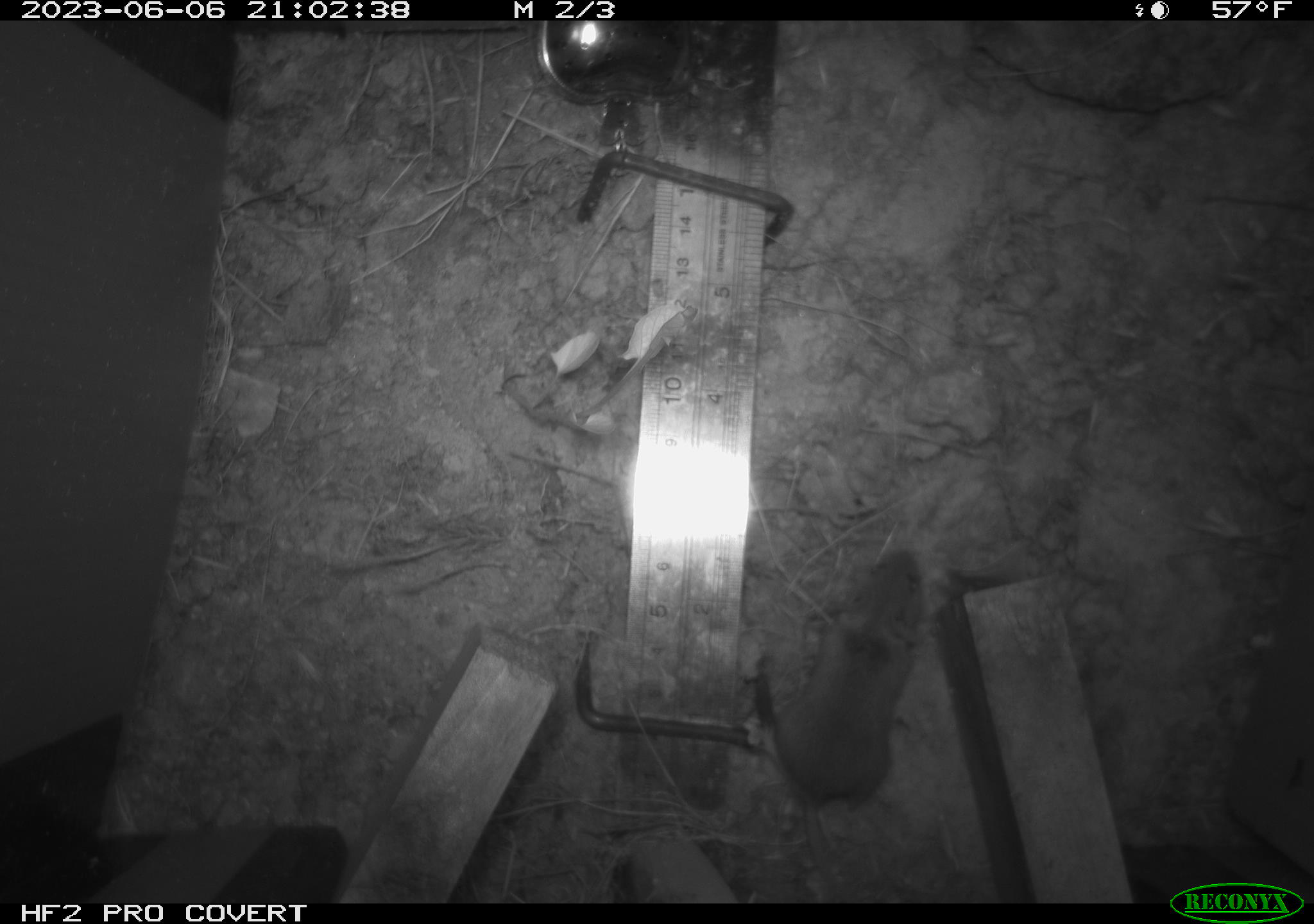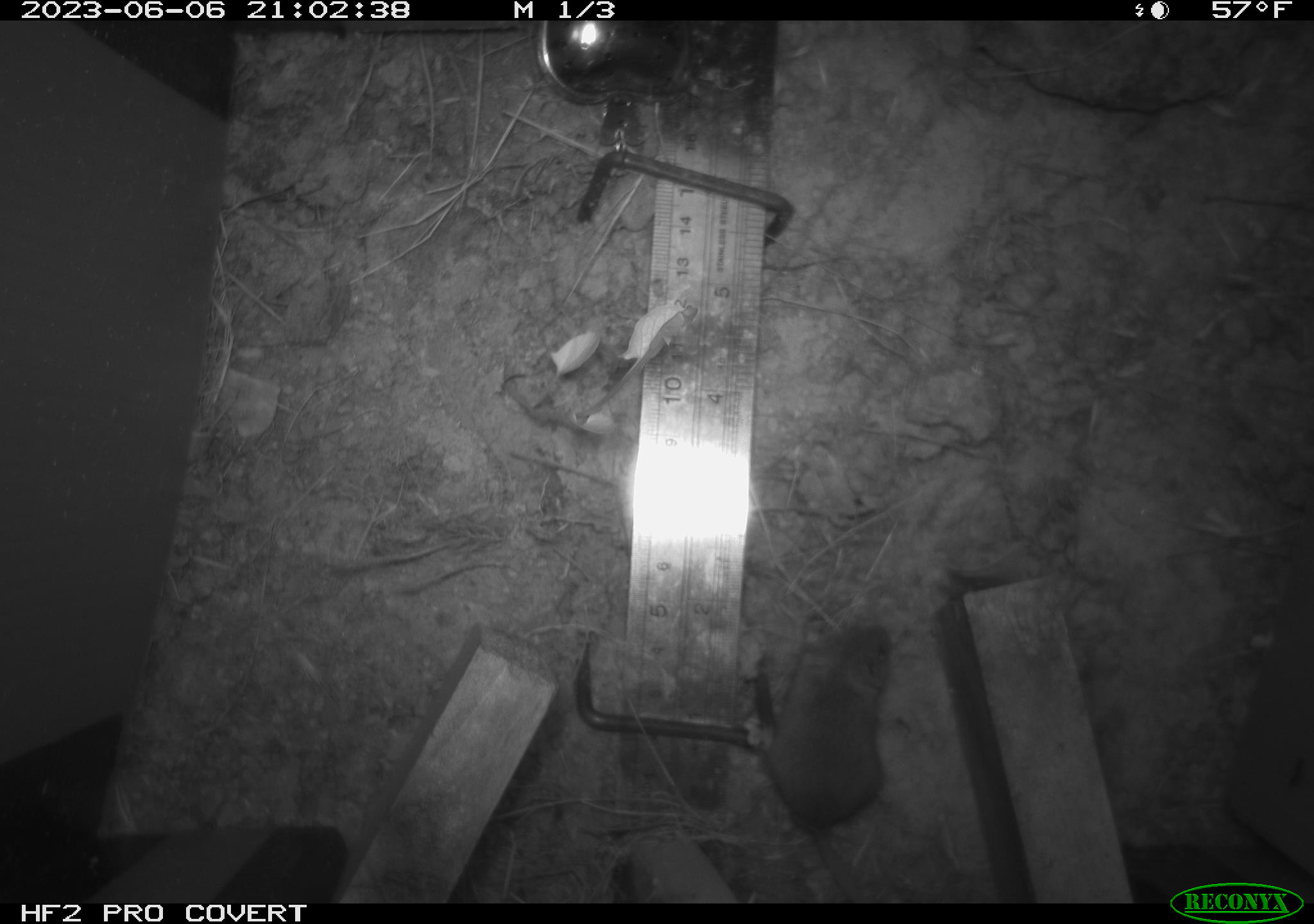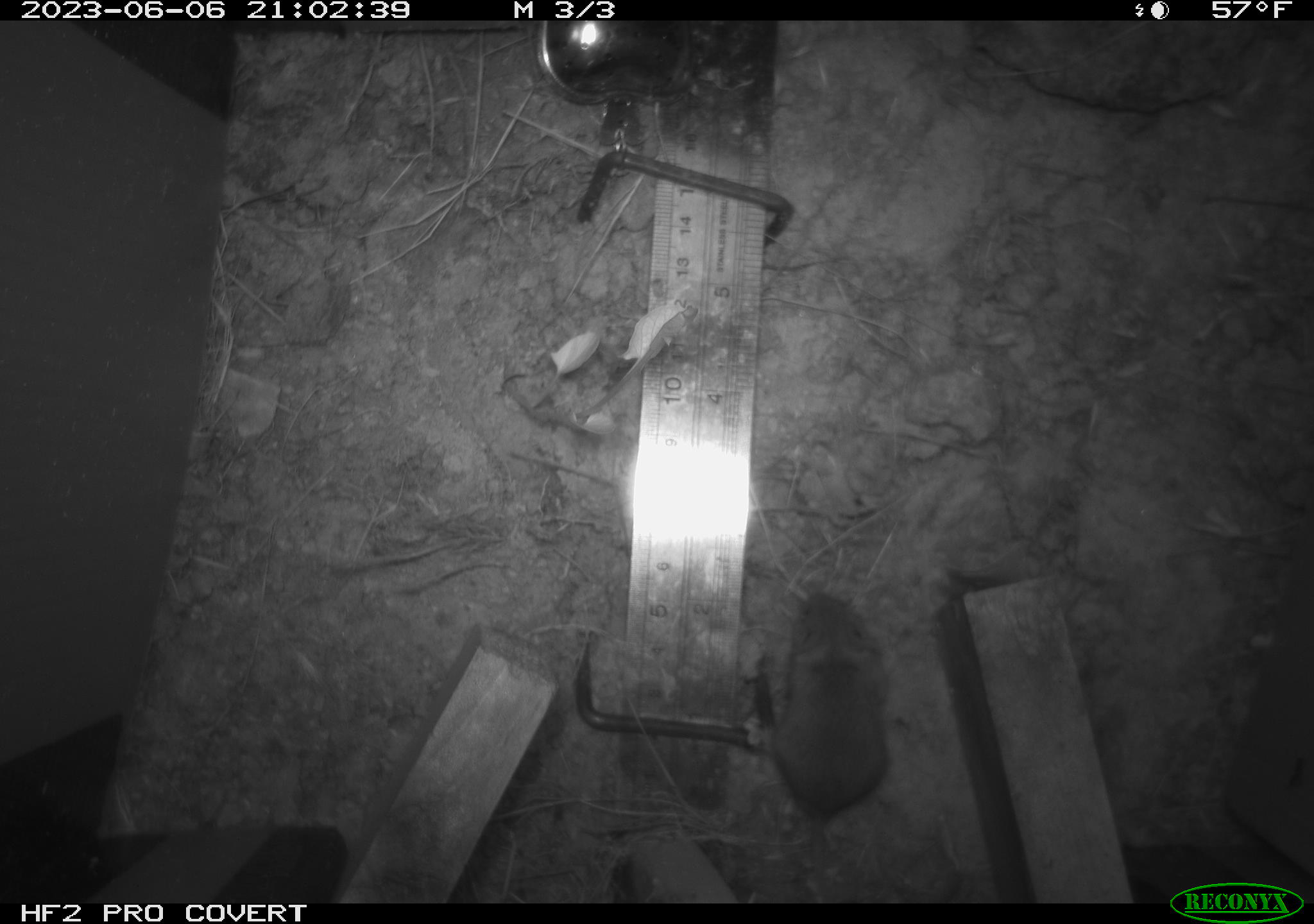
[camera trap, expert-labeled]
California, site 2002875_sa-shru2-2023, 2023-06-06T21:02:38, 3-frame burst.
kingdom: Animalia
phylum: Chordata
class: Mammalia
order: Rodentia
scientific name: Rodentia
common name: mouse species